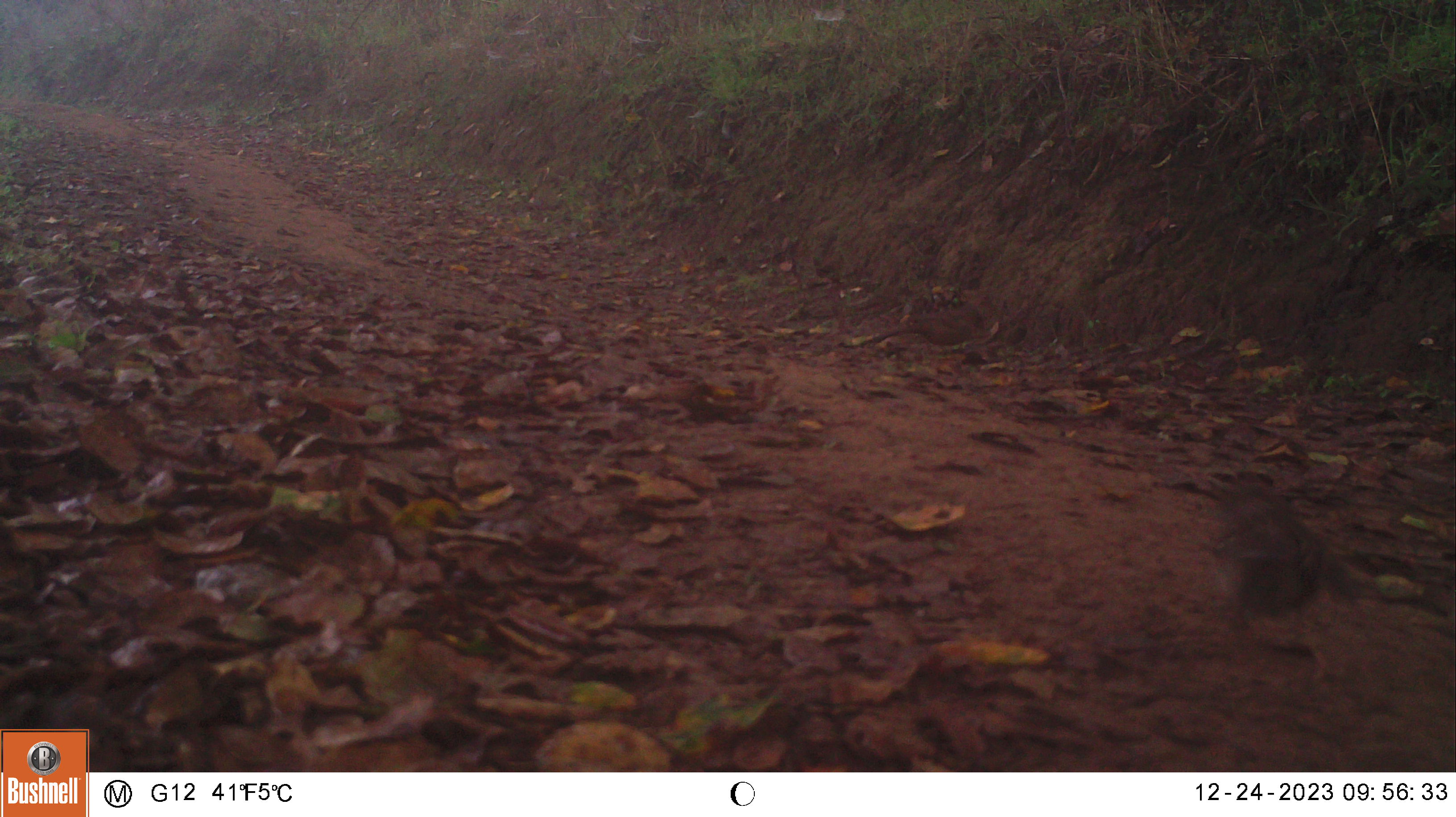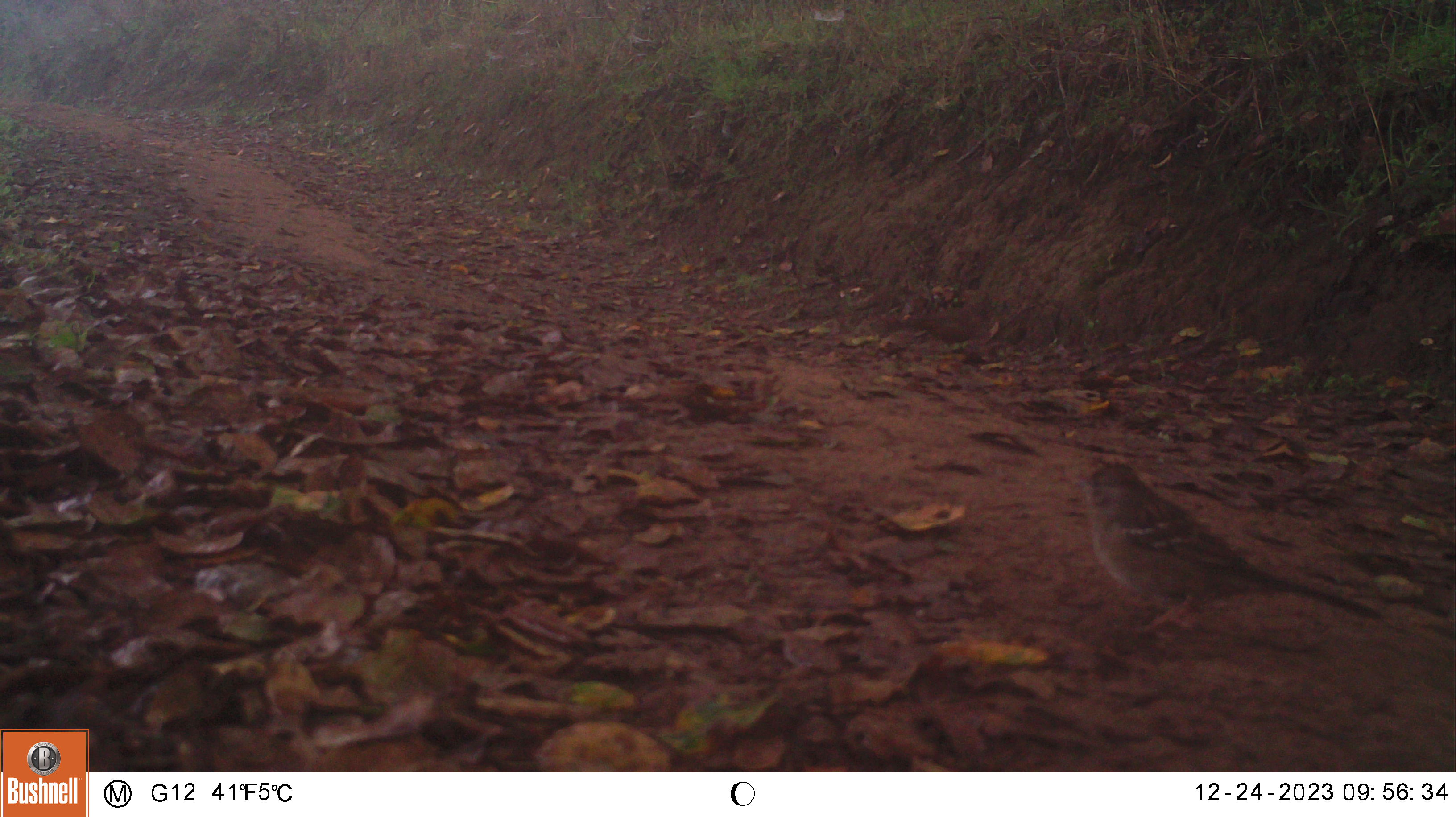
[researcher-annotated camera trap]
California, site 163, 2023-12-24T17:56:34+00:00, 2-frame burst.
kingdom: Animalia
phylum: Chordata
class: Aves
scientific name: Aves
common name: bird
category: unknown bird